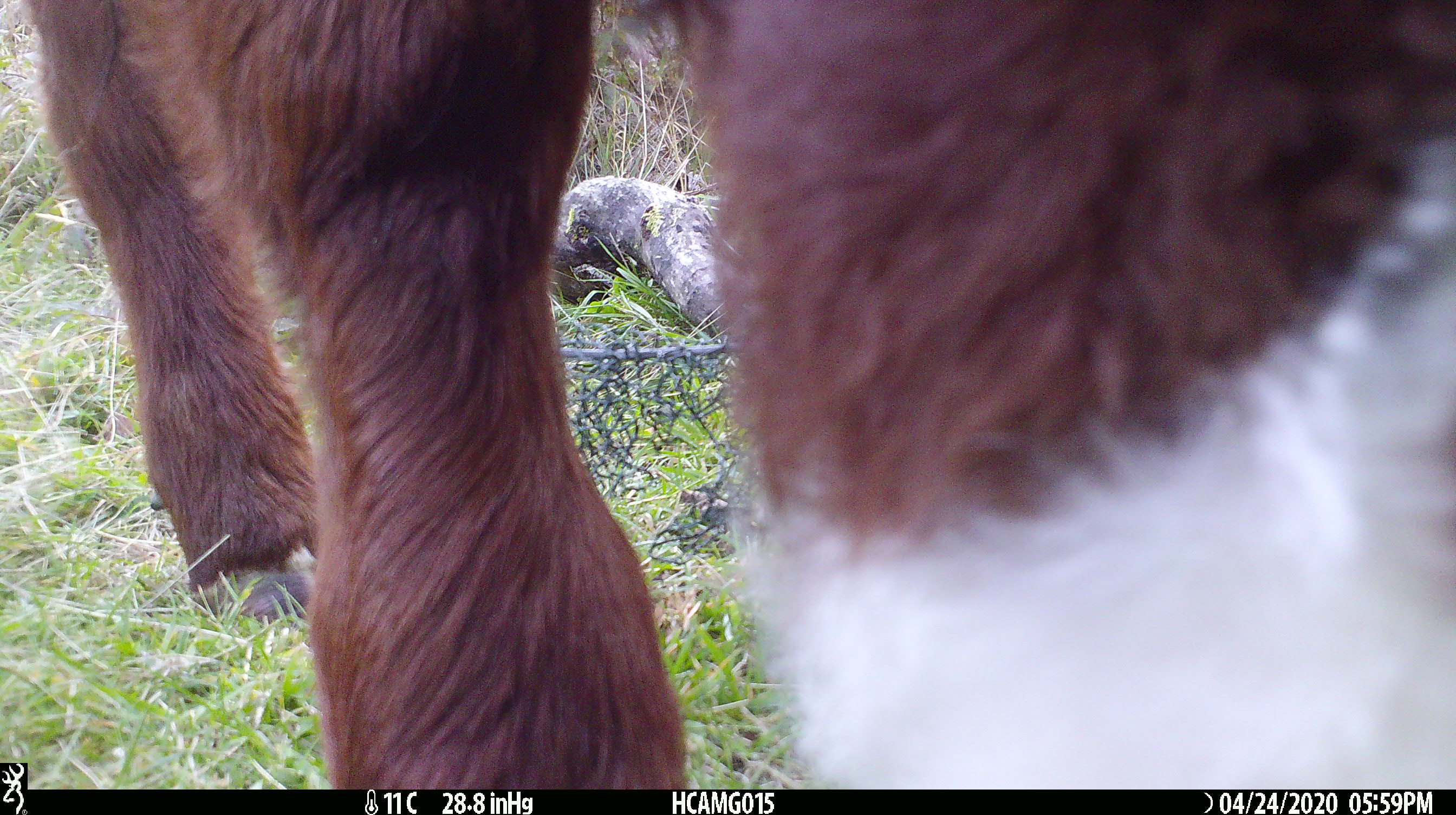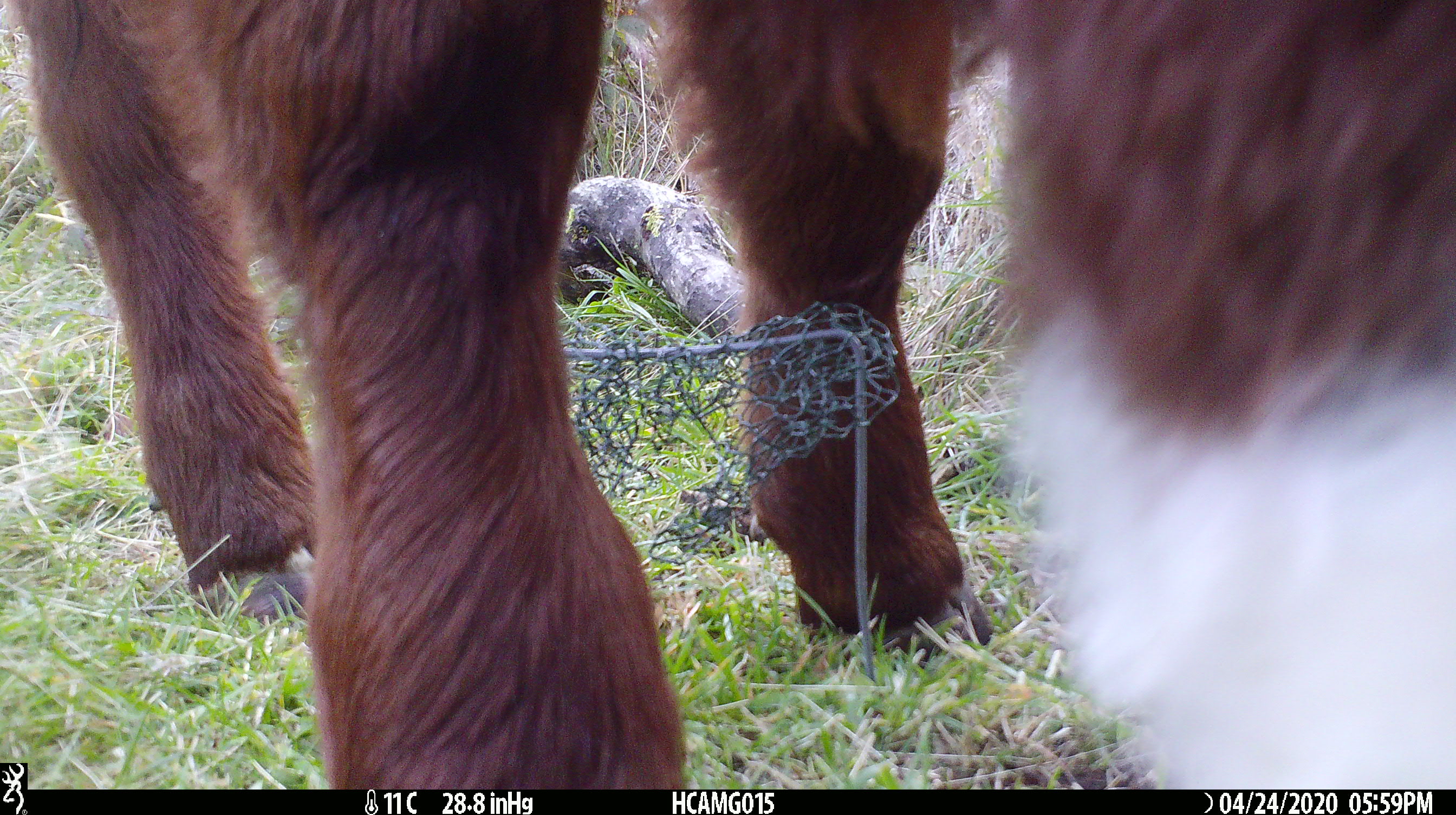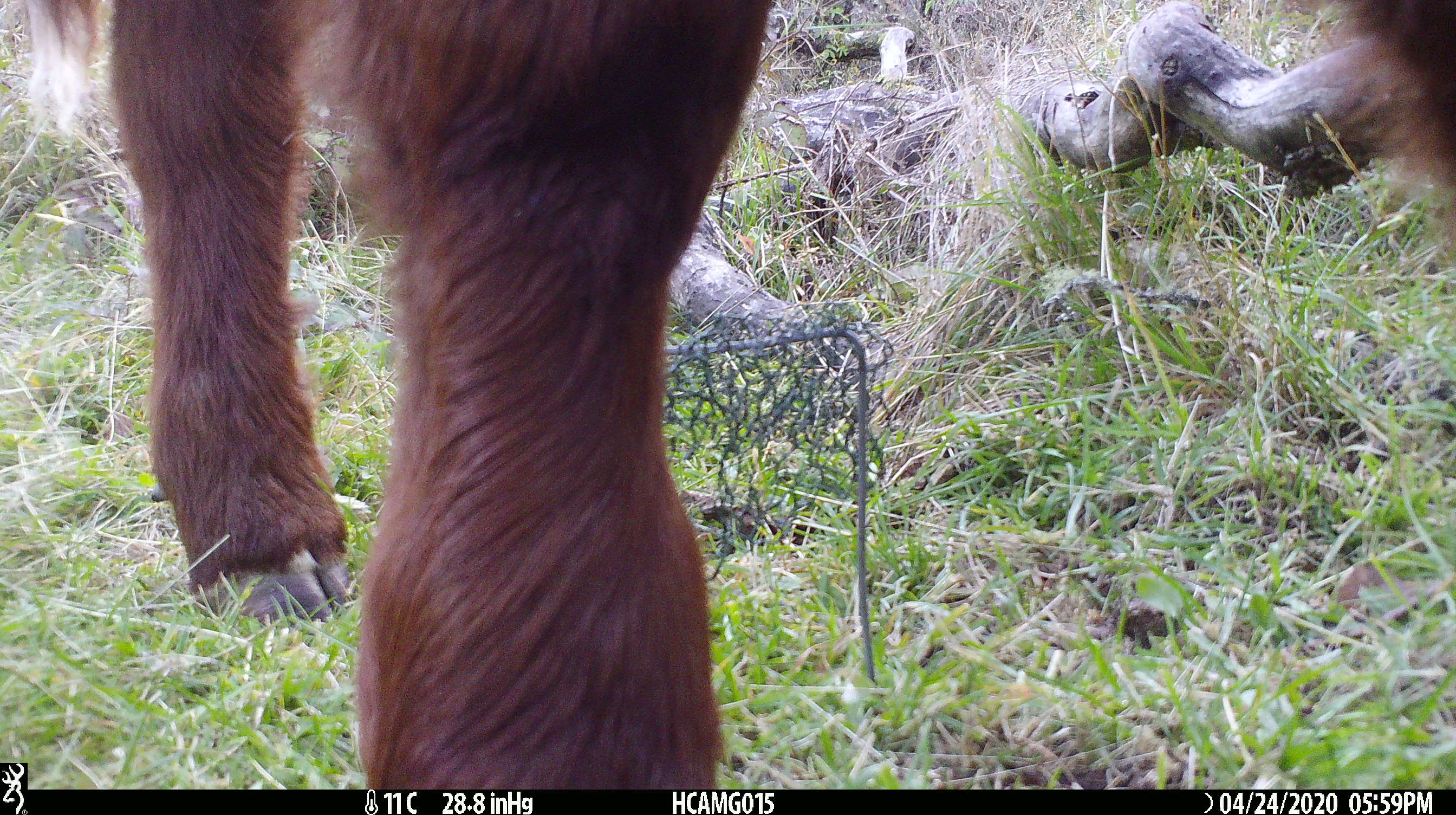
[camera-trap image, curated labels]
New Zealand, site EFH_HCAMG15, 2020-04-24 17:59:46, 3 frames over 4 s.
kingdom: Animalia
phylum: Chordata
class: Mammalia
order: Artiodactyla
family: Bovidae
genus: Bos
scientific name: Bos taurus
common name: domestic cow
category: cow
Cow (domestic cow) (Bos taurus).